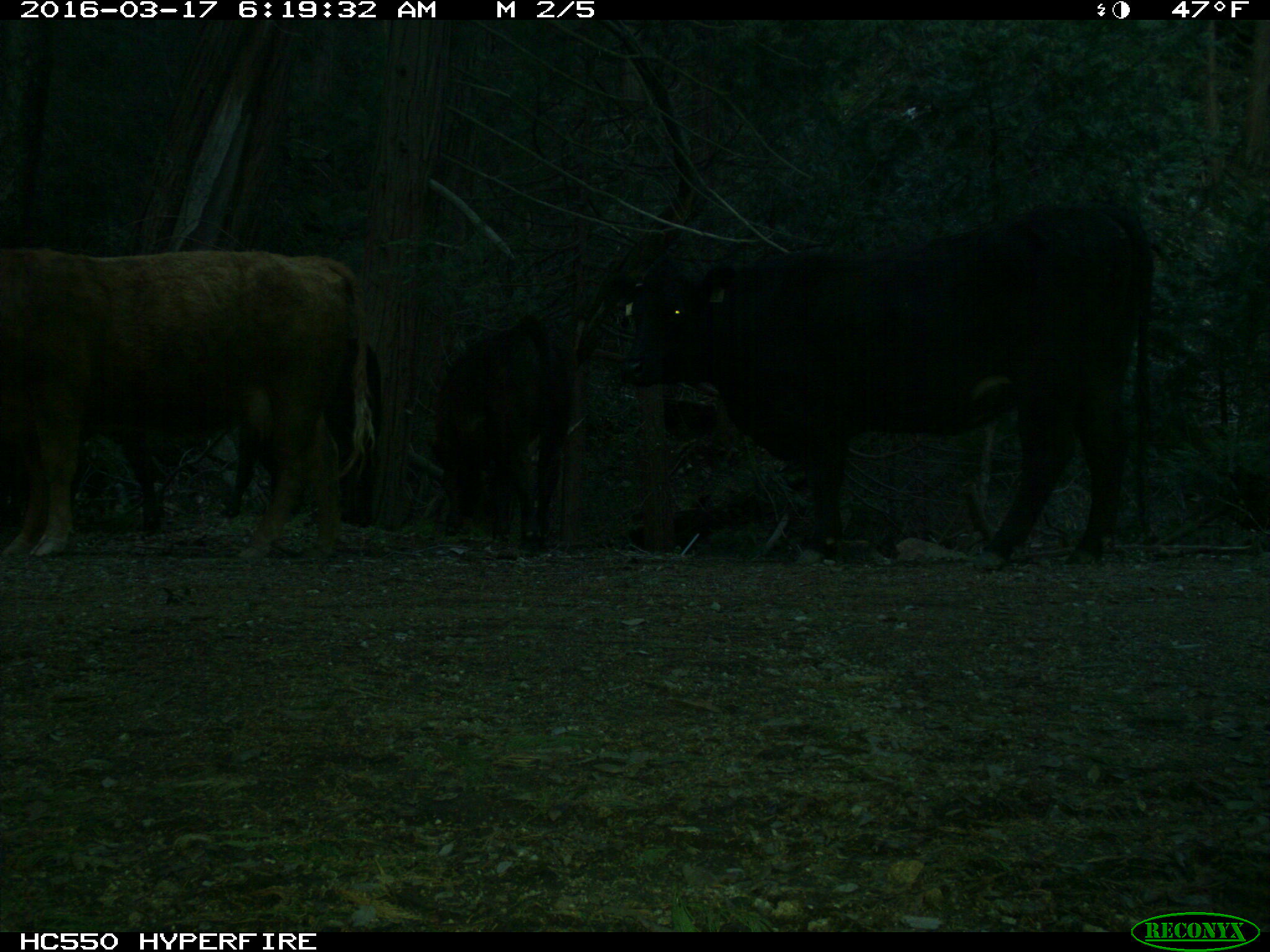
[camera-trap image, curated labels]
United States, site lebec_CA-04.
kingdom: Animalia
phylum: Chordata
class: Mammalia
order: Artiodactyla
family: Bovidae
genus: Bos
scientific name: Bos taurus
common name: domestic cow